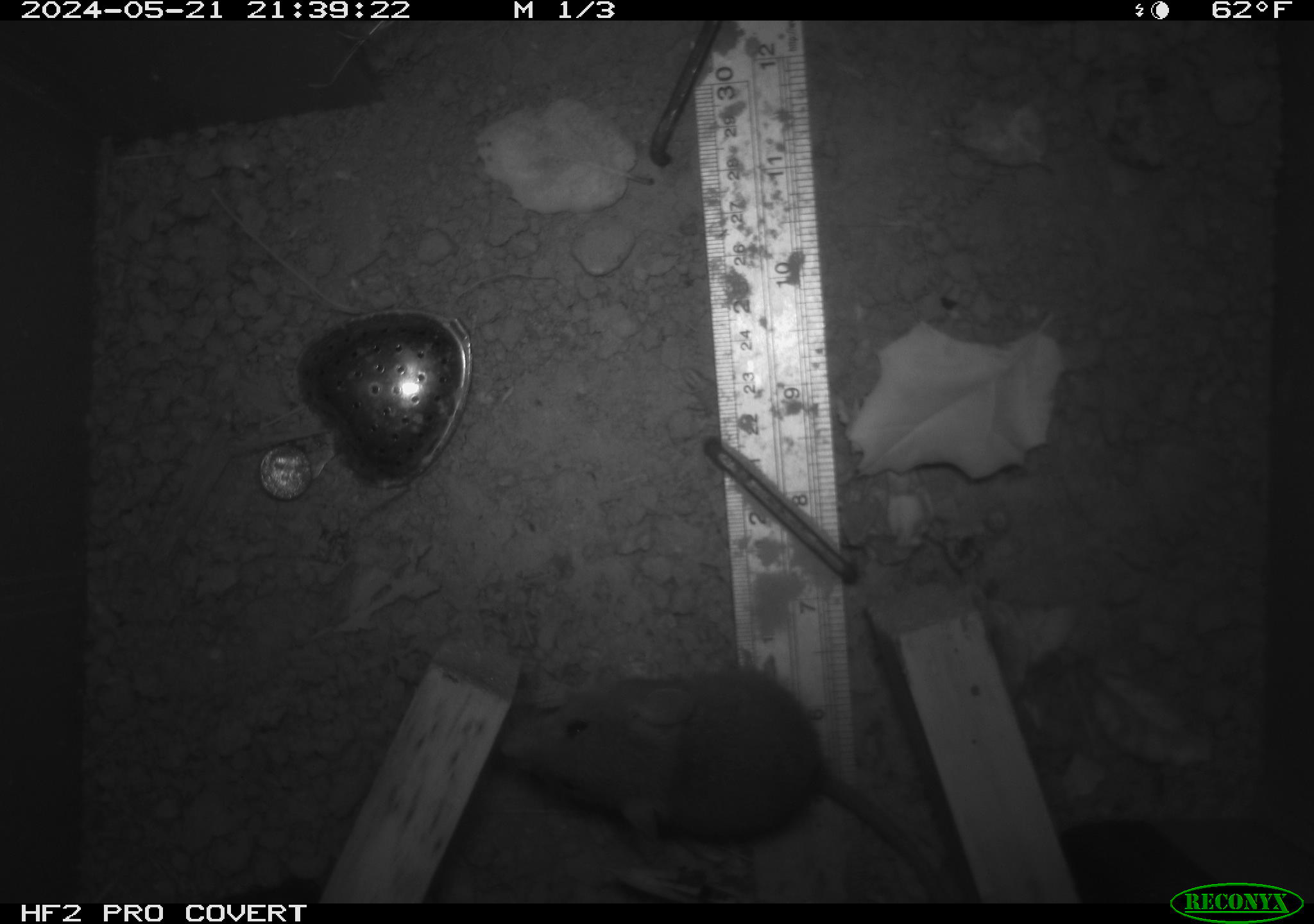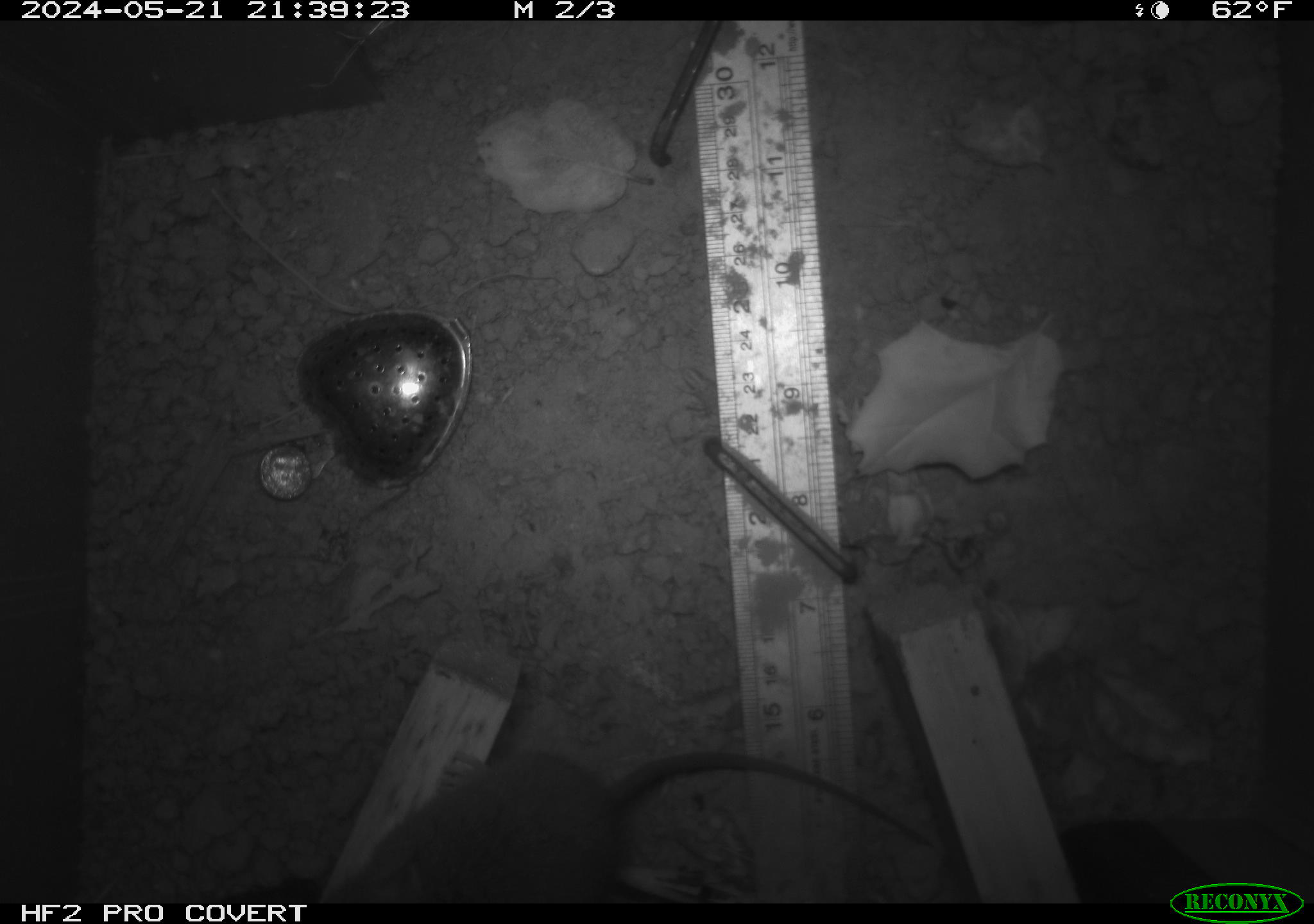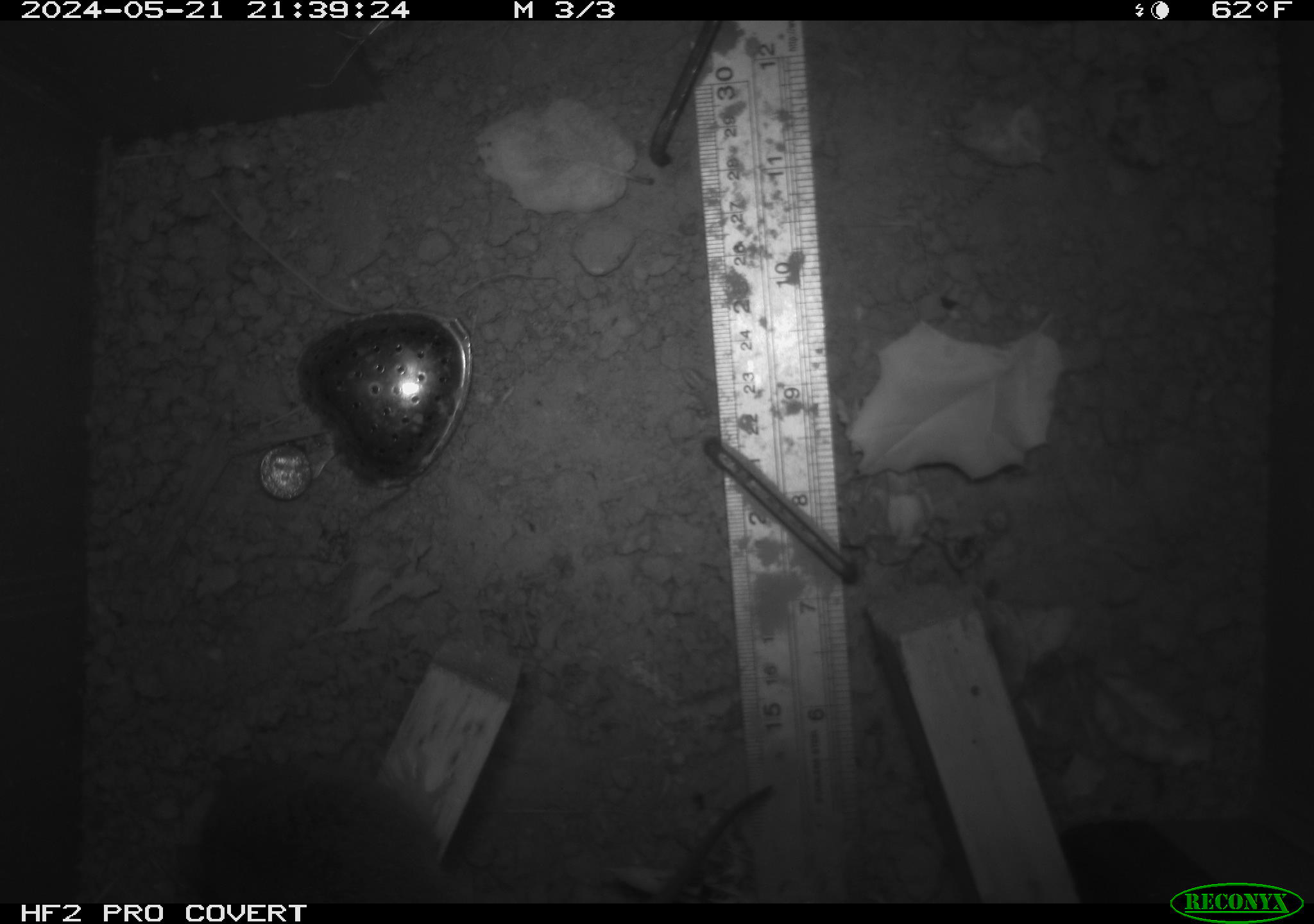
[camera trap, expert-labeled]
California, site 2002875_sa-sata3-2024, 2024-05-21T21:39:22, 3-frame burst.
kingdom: Animalia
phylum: Chordata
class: Mammalia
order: Rodentia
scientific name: Rodentia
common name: rodent